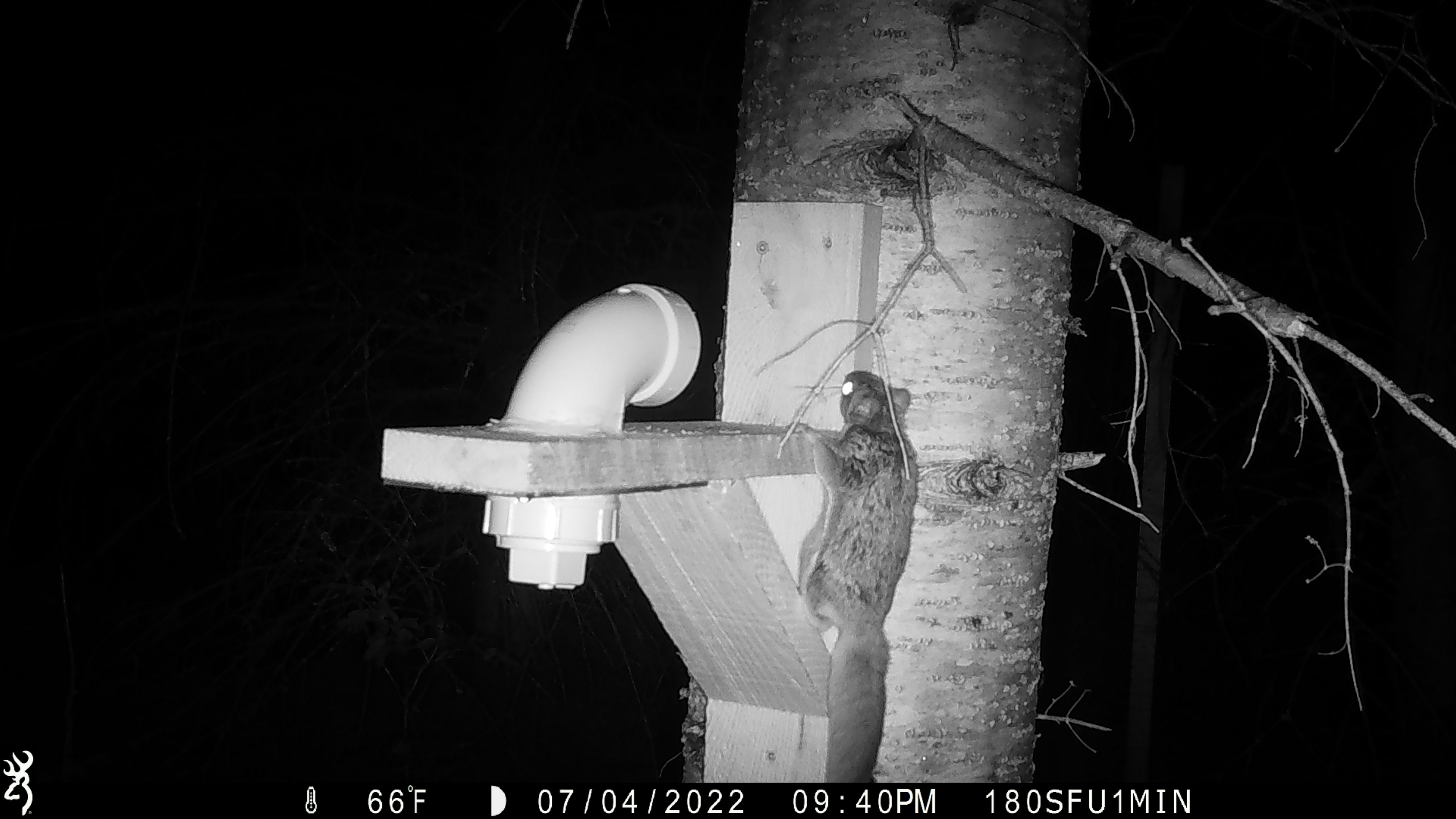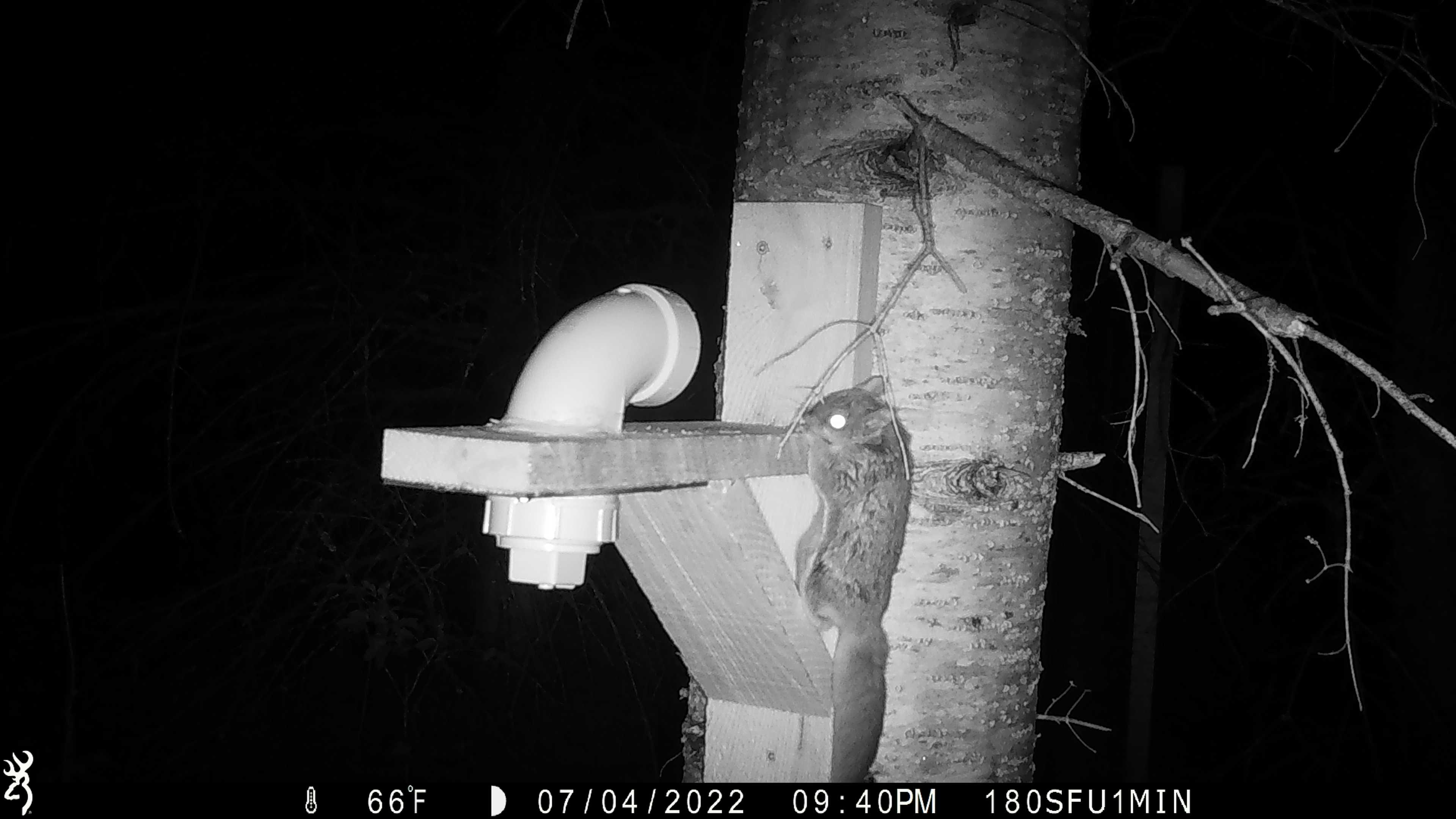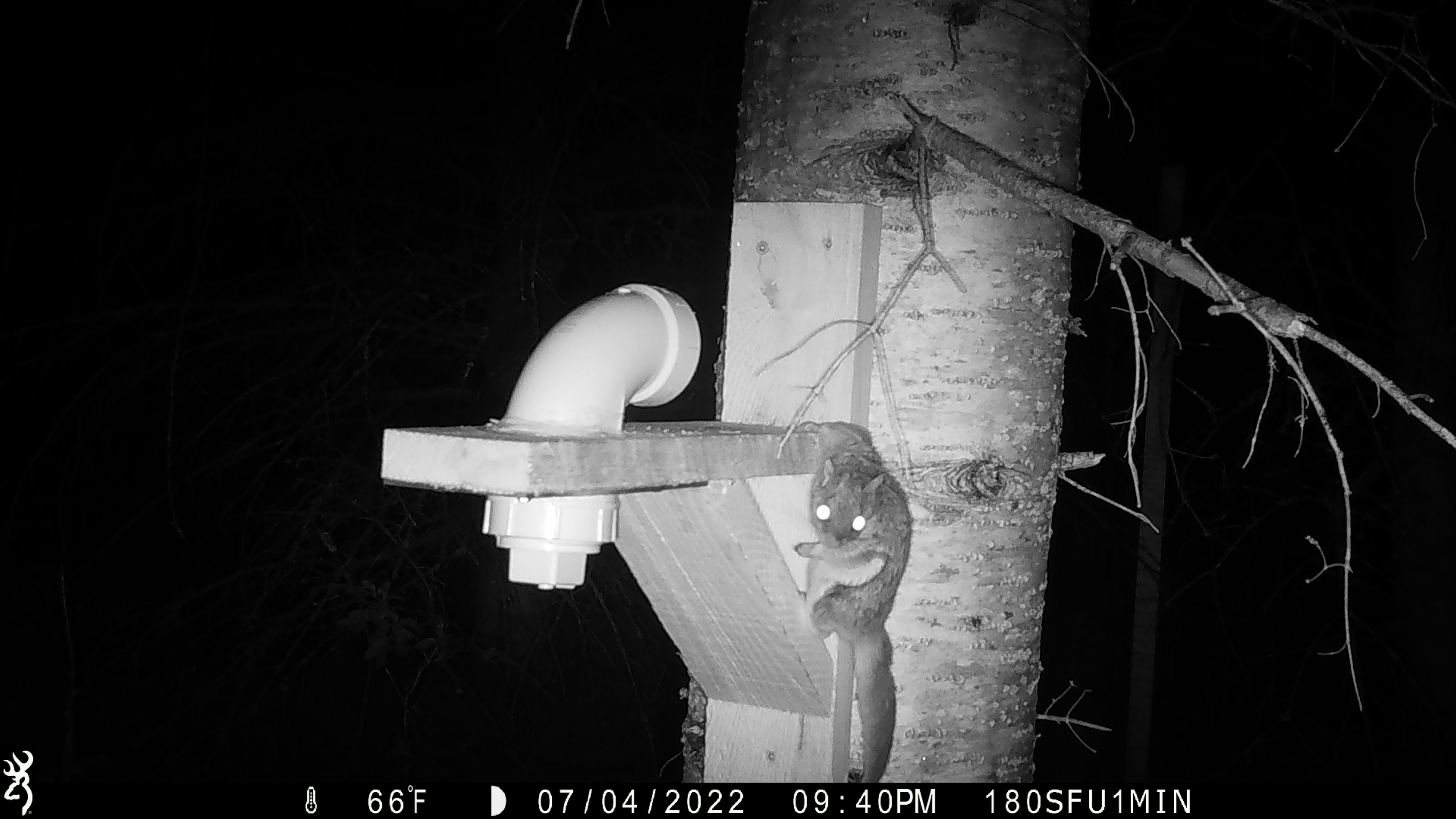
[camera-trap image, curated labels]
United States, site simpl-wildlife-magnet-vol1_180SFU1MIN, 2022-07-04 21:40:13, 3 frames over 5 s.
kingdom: Animalia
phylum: Chordata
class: Mammalia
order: Rodentia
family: Sciuridae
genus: Glaucomys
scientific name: Glaucomys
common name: flying squirrel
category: flying squirrel sp.